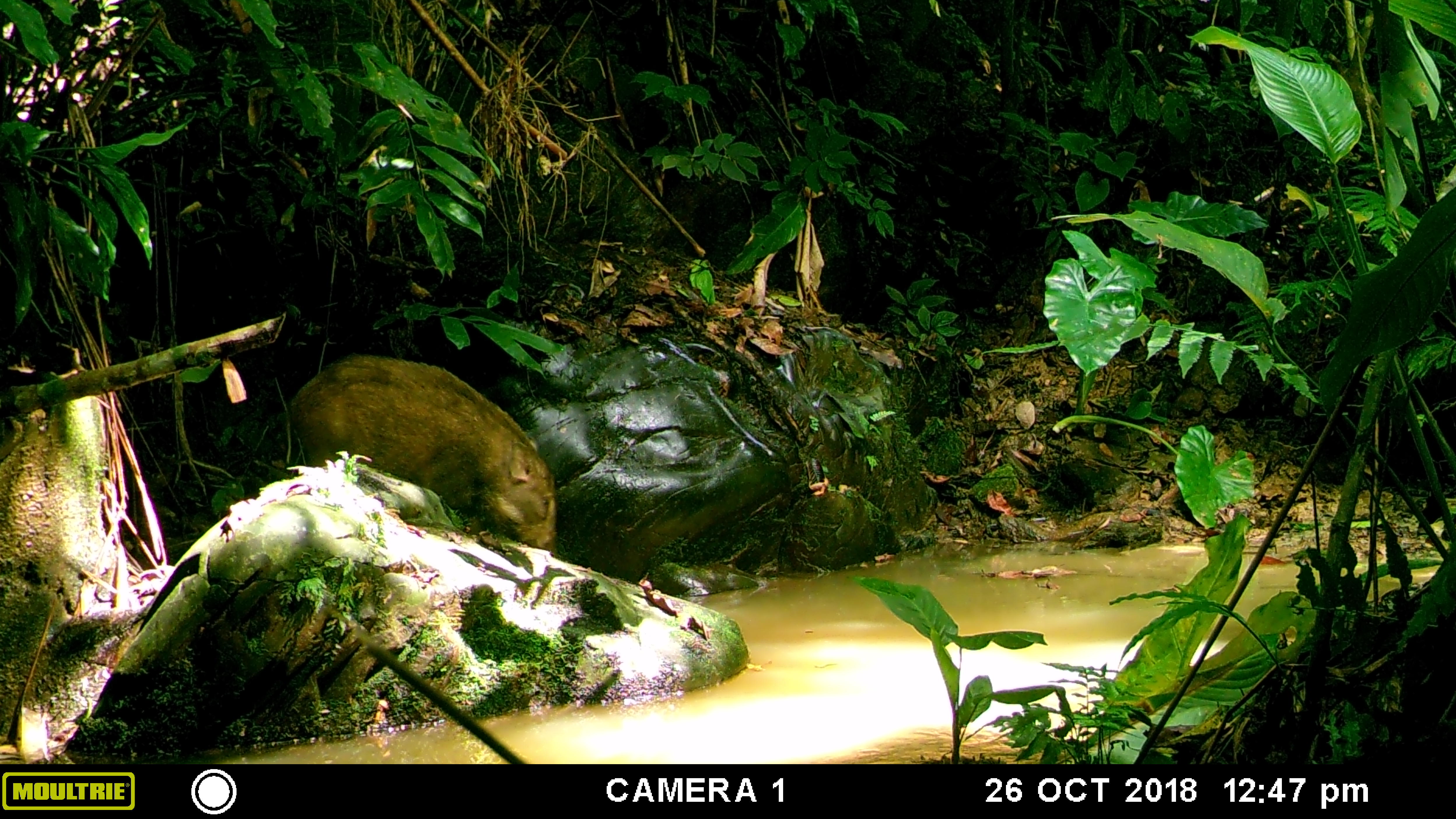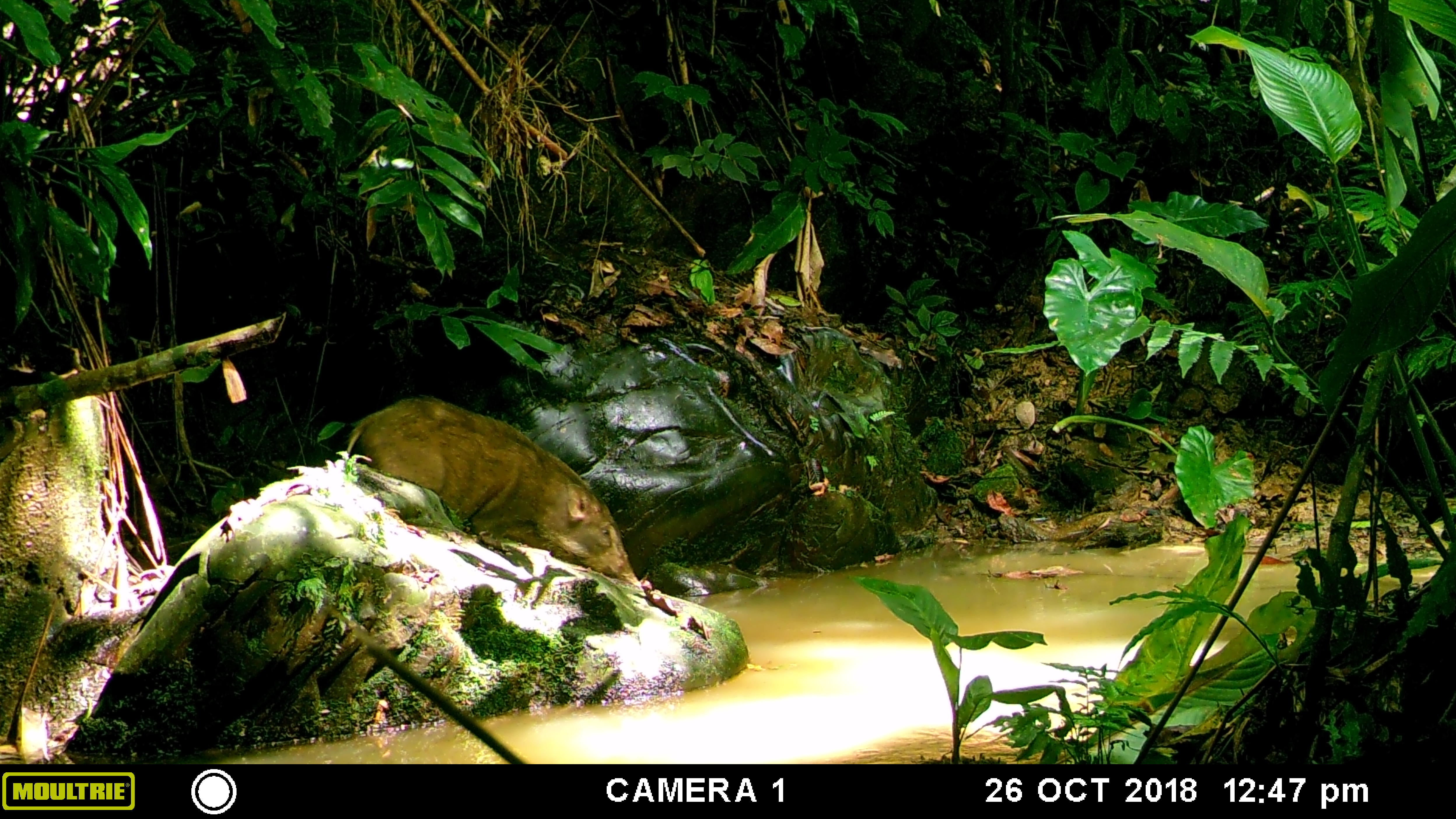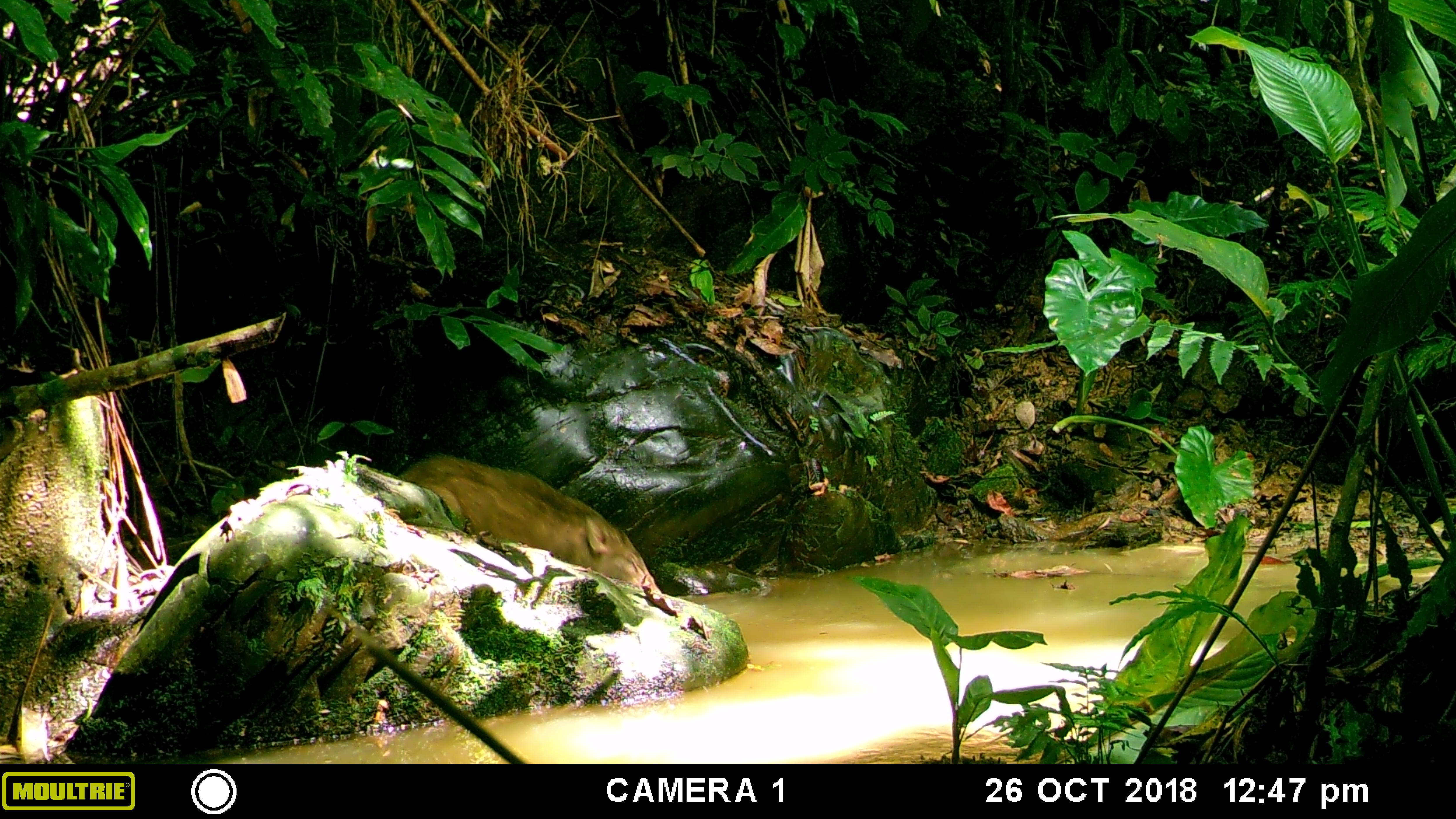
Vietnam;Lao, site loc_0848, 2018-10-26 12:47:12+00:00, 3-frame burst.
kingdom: Animalia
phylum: Chordata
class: Mammalia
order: Artiodactyla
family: Suidae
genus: Sus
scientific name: Sus scrofa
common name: eurasian wild pig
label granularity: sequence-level